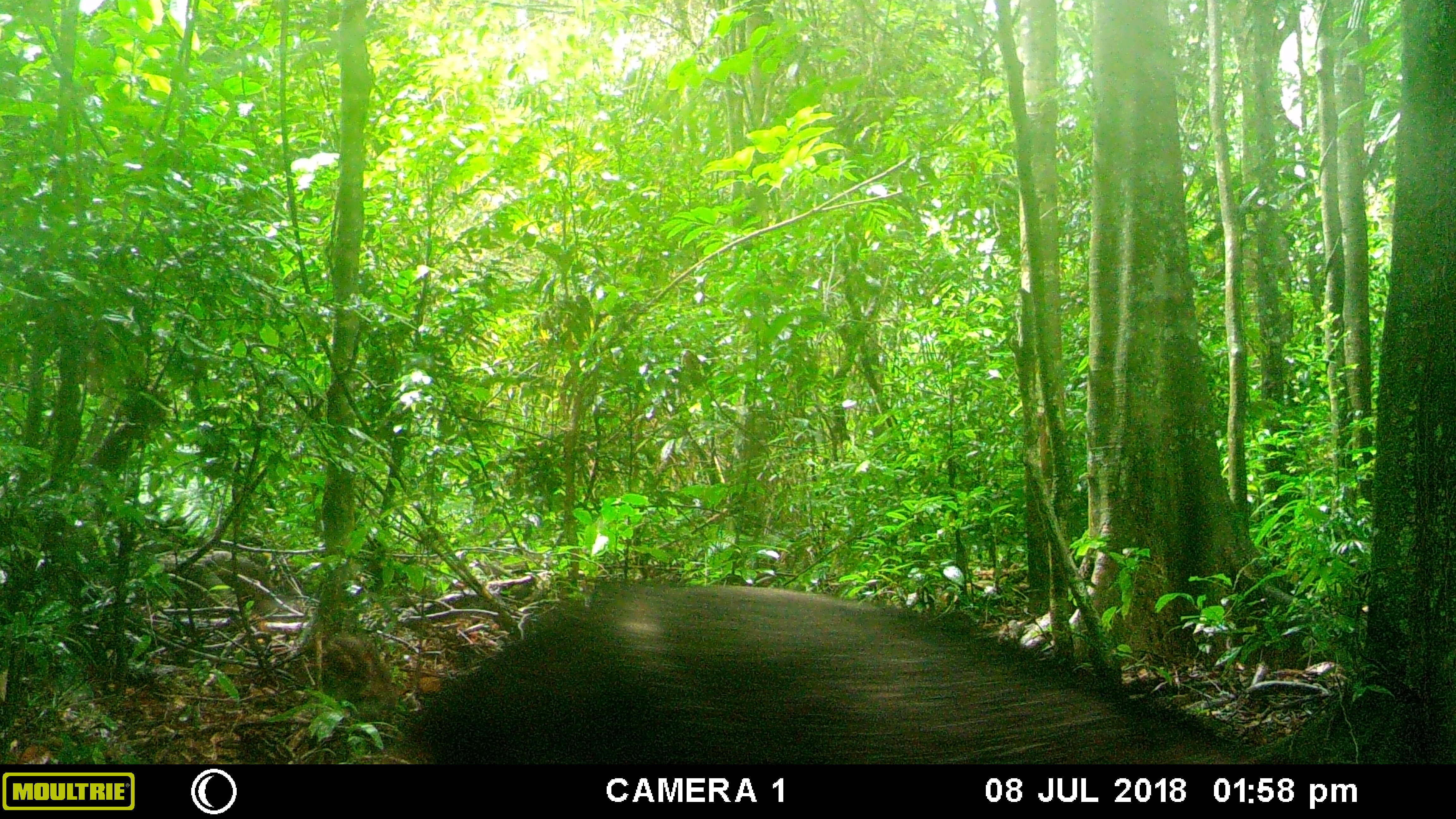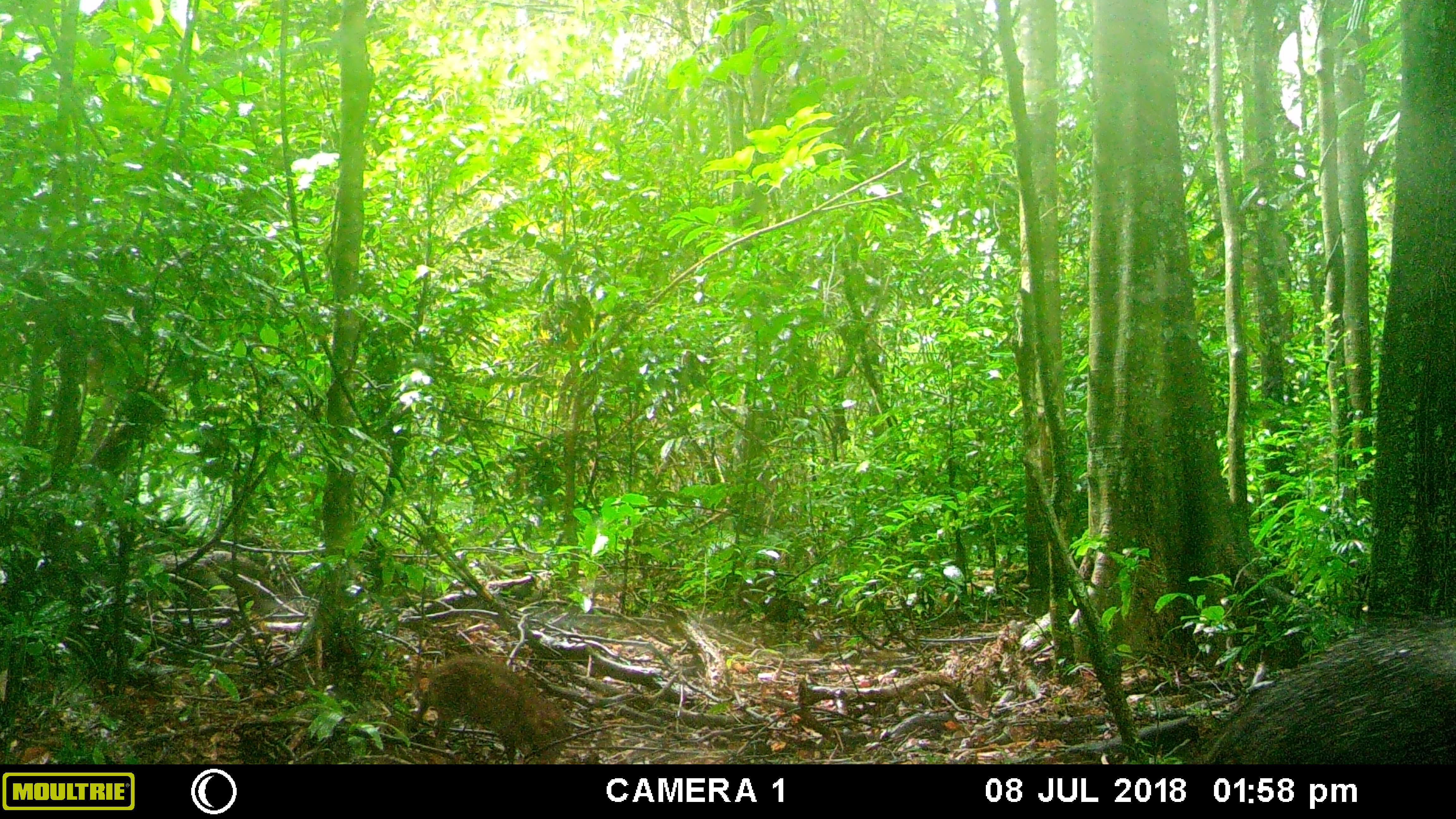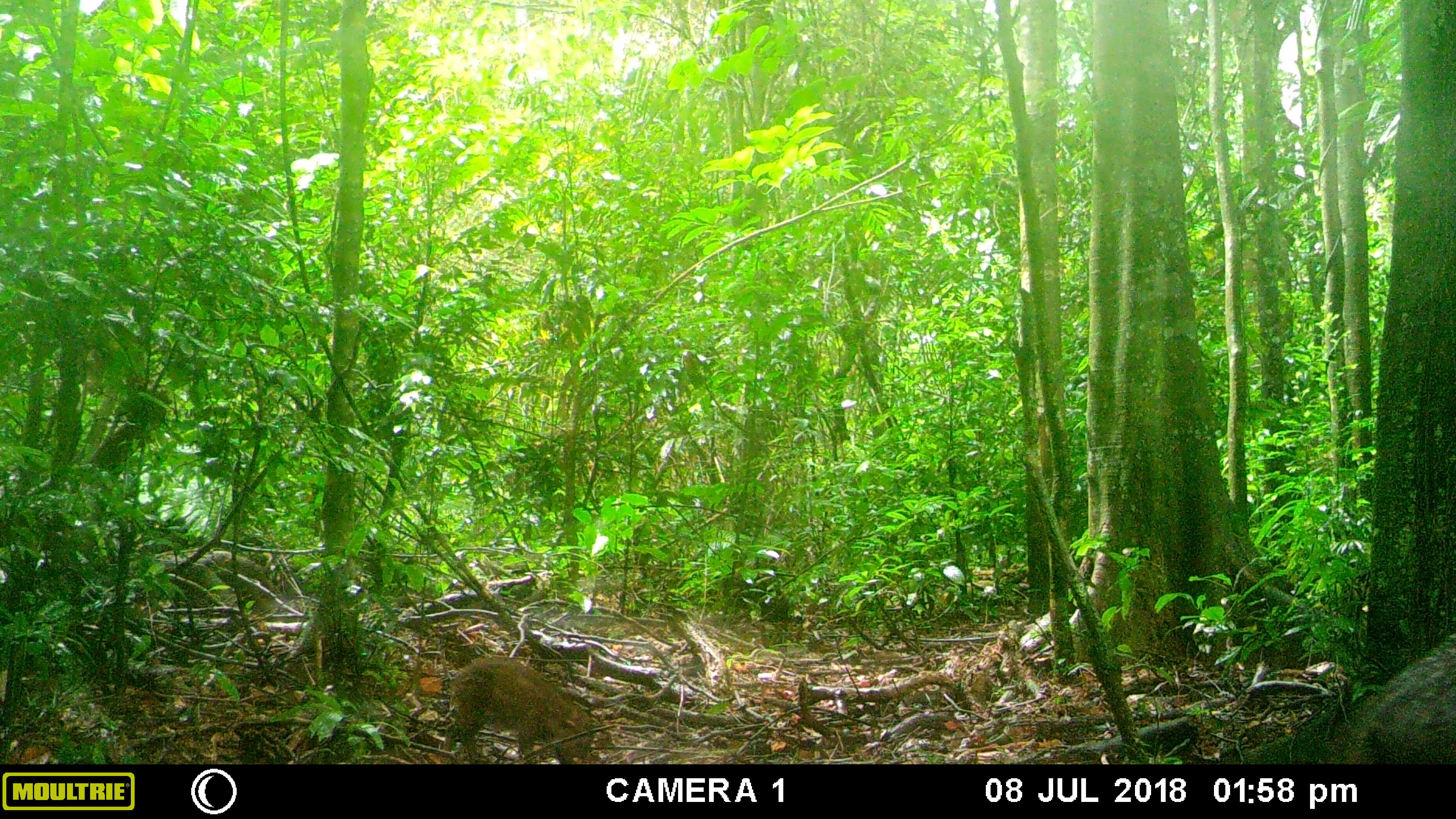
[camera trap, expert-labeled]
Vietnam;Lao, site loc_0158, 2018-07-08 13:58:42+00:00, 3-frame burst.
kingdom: Animalia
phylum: Chordata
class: Mammalia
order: Artiodactyla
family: Suidae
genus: Sus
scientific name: Sus scrofa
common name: eurasian wild pig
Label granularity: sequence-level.